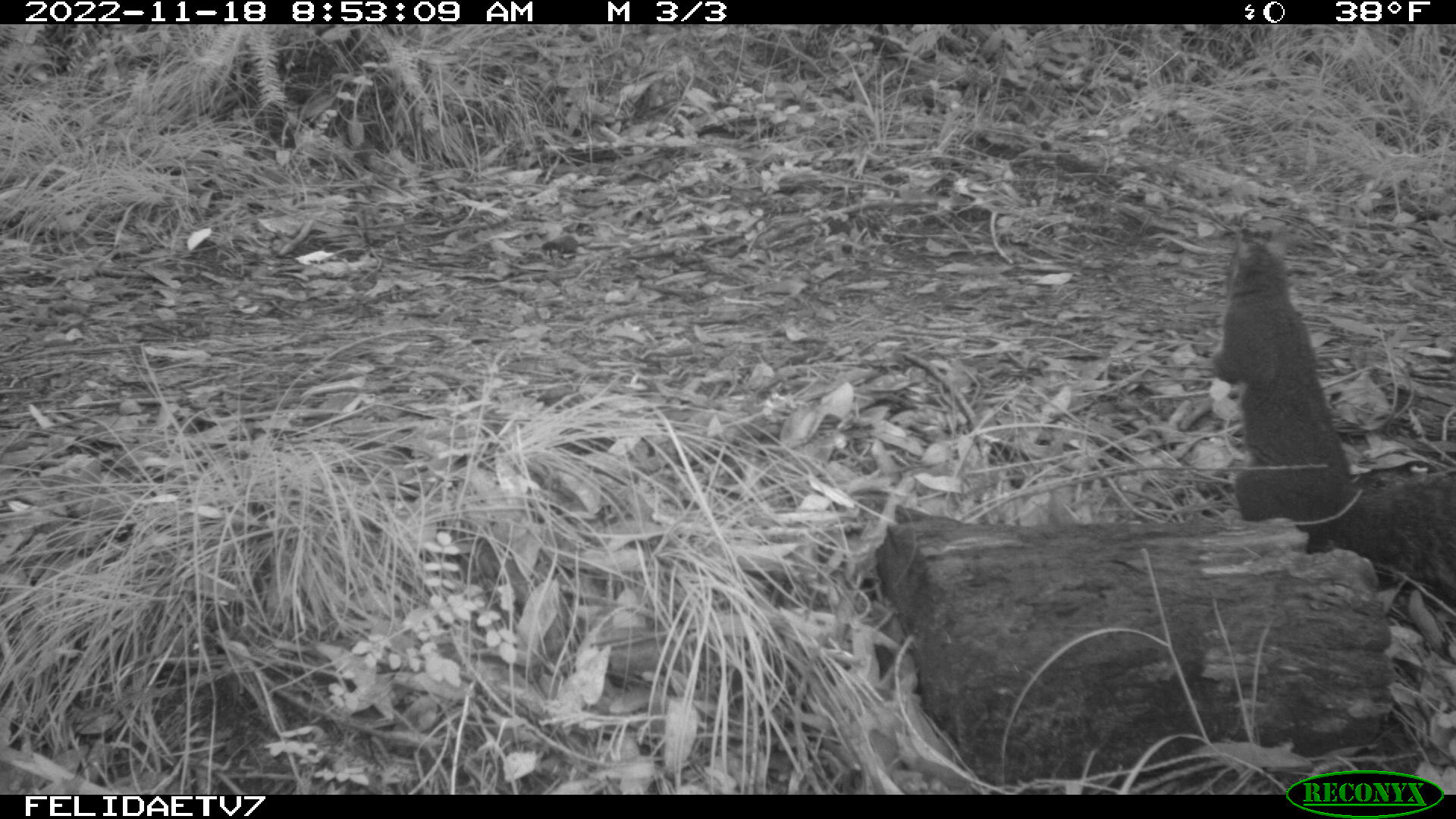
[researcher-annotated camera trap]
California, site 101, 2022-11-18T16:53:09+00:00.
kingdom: Animalia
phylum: Chordata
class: Mammalia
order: Rodentia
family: Sciuridae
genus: Sciurus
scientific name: Sciurus griseus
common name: western gray squirrel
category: western grey squirrel